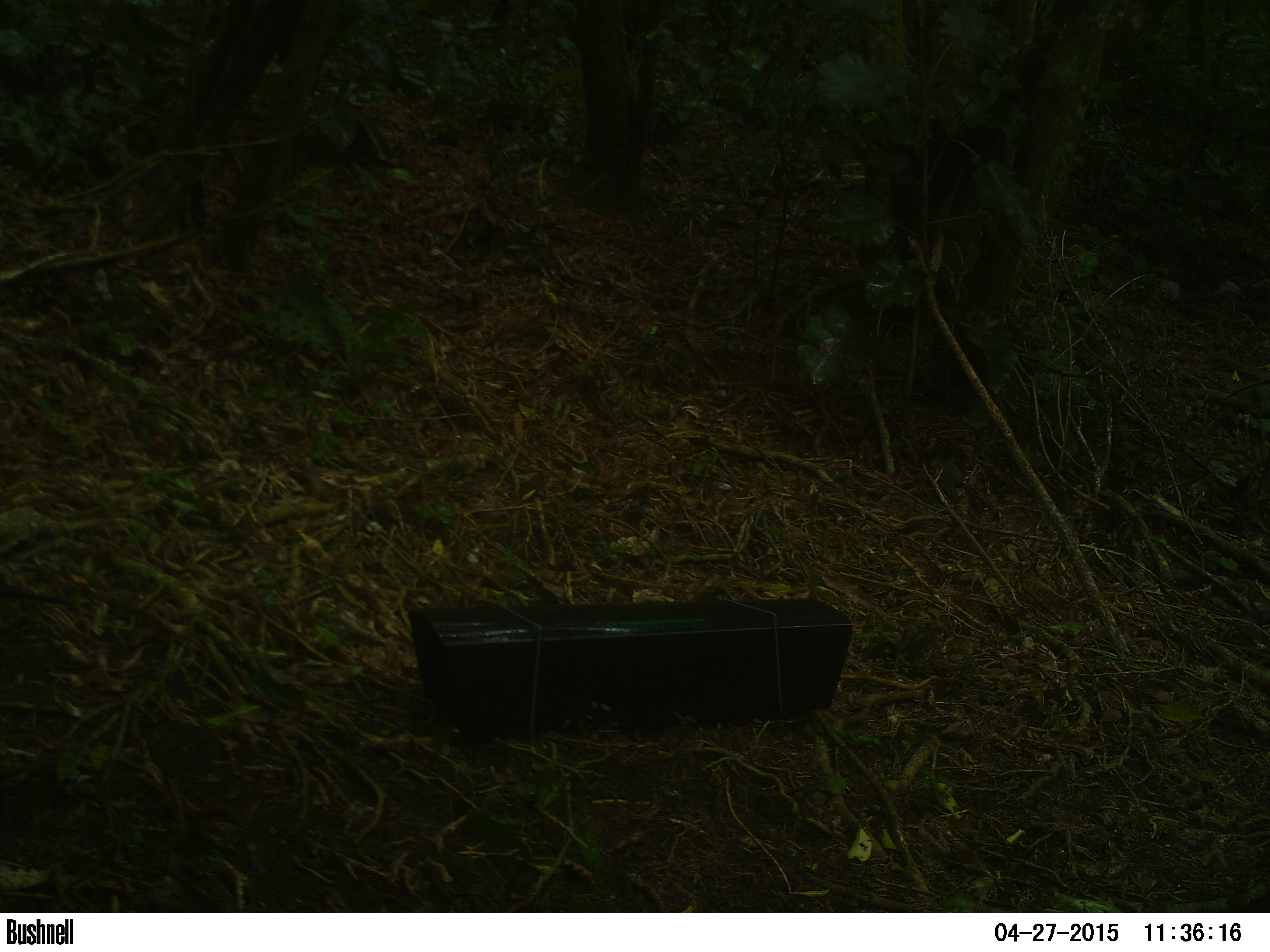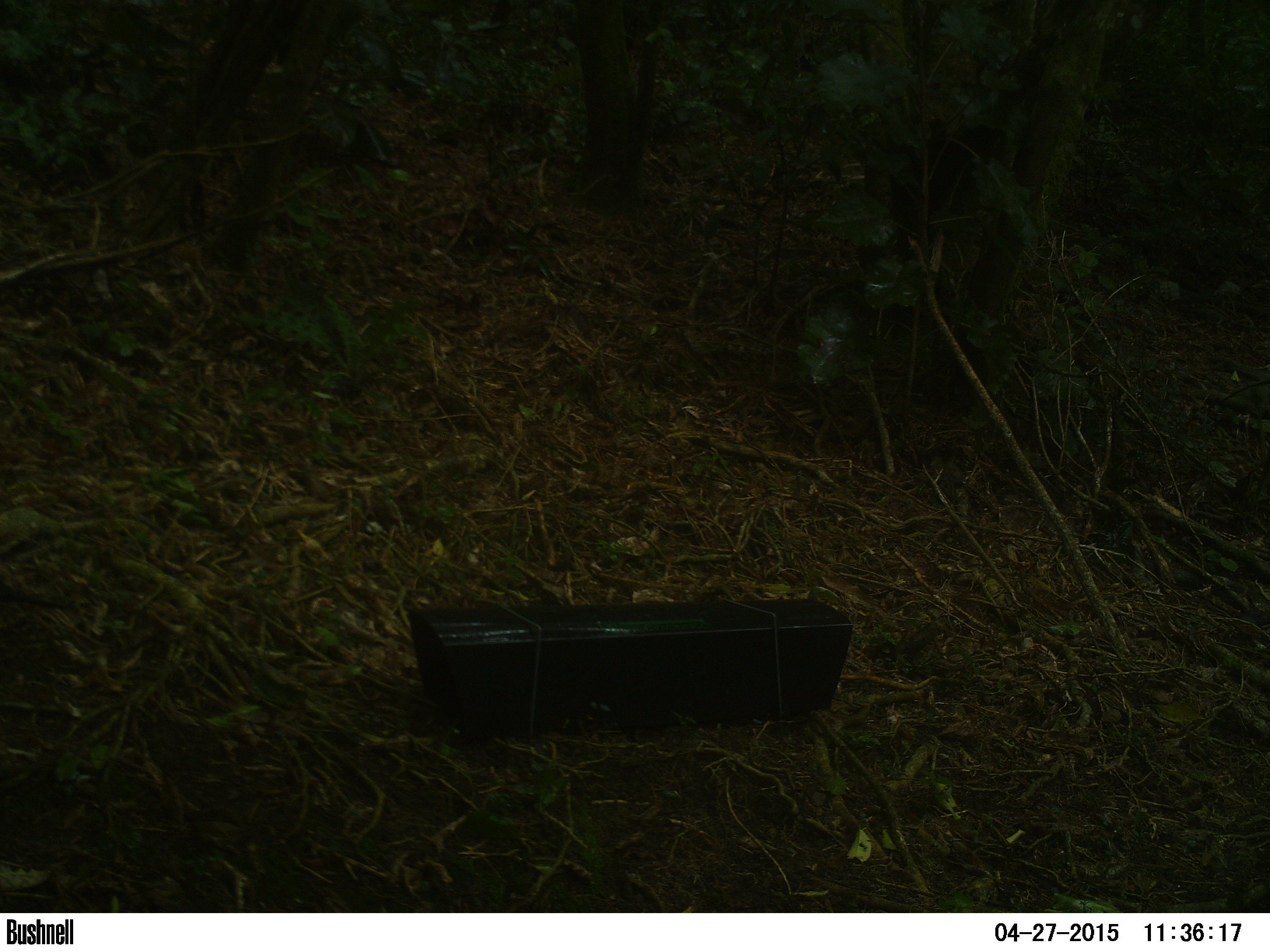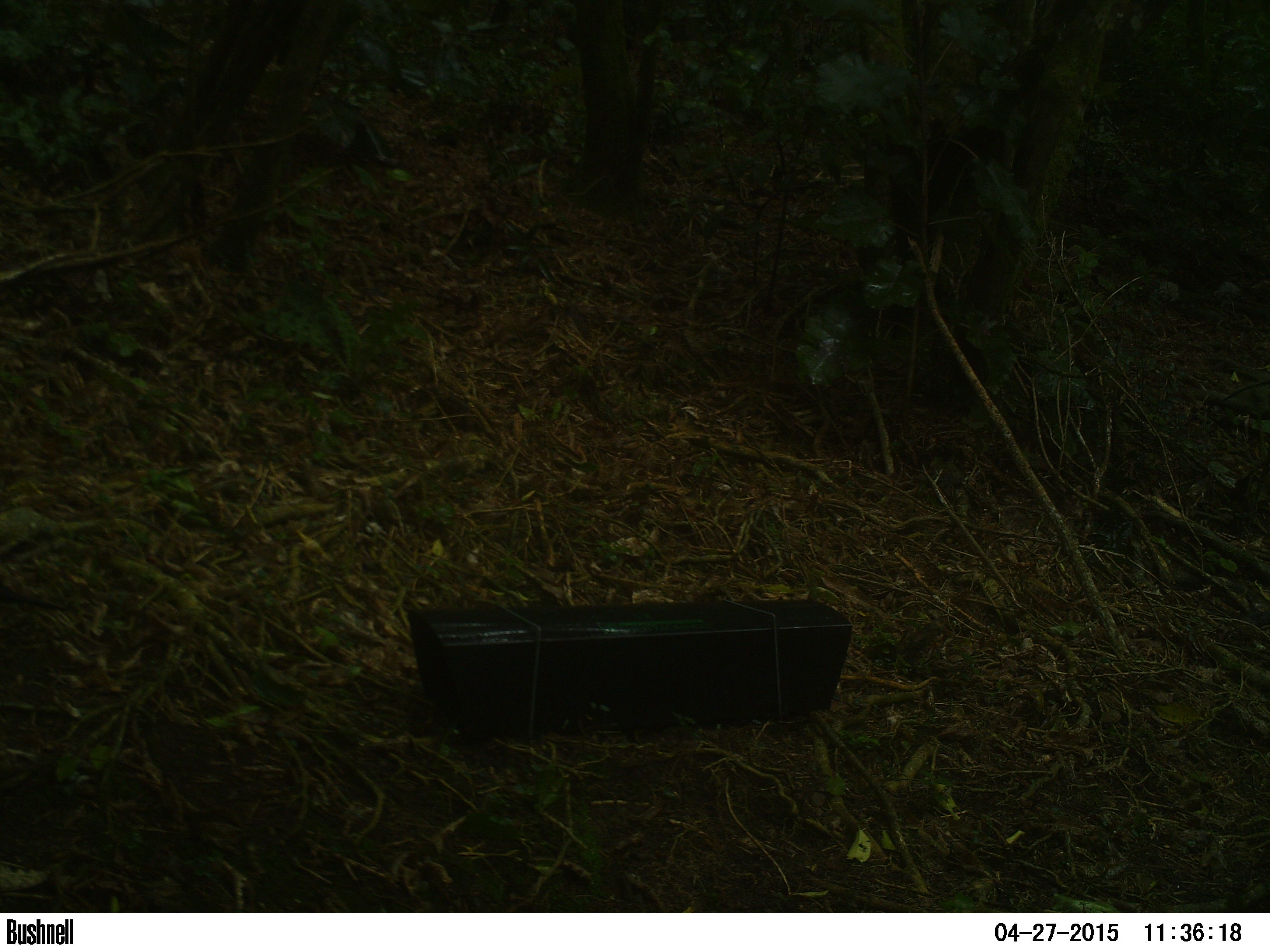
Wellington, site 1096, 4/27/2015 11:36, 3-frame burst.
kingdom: Animalia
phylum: Chordata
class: Aves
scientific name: Aves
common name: bird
Bird (Aves).